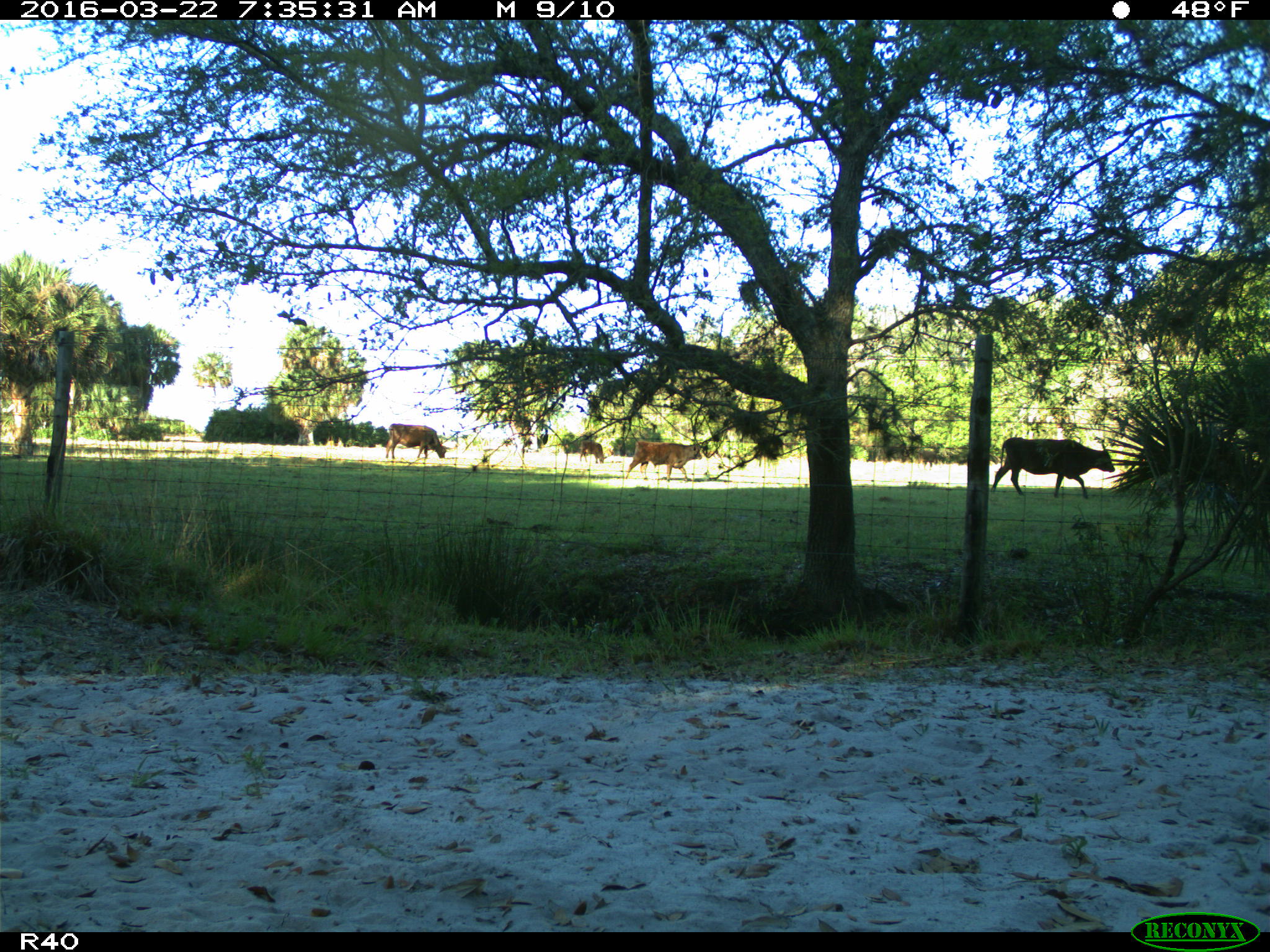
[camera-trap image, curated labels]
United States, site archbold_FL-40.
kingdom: Animalia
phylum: Chordata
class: Mammalia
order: Artiodactyla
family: Bovidae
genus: Bos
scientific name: Bos taurus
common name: domestic cow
Bos taurus (domestic cow).